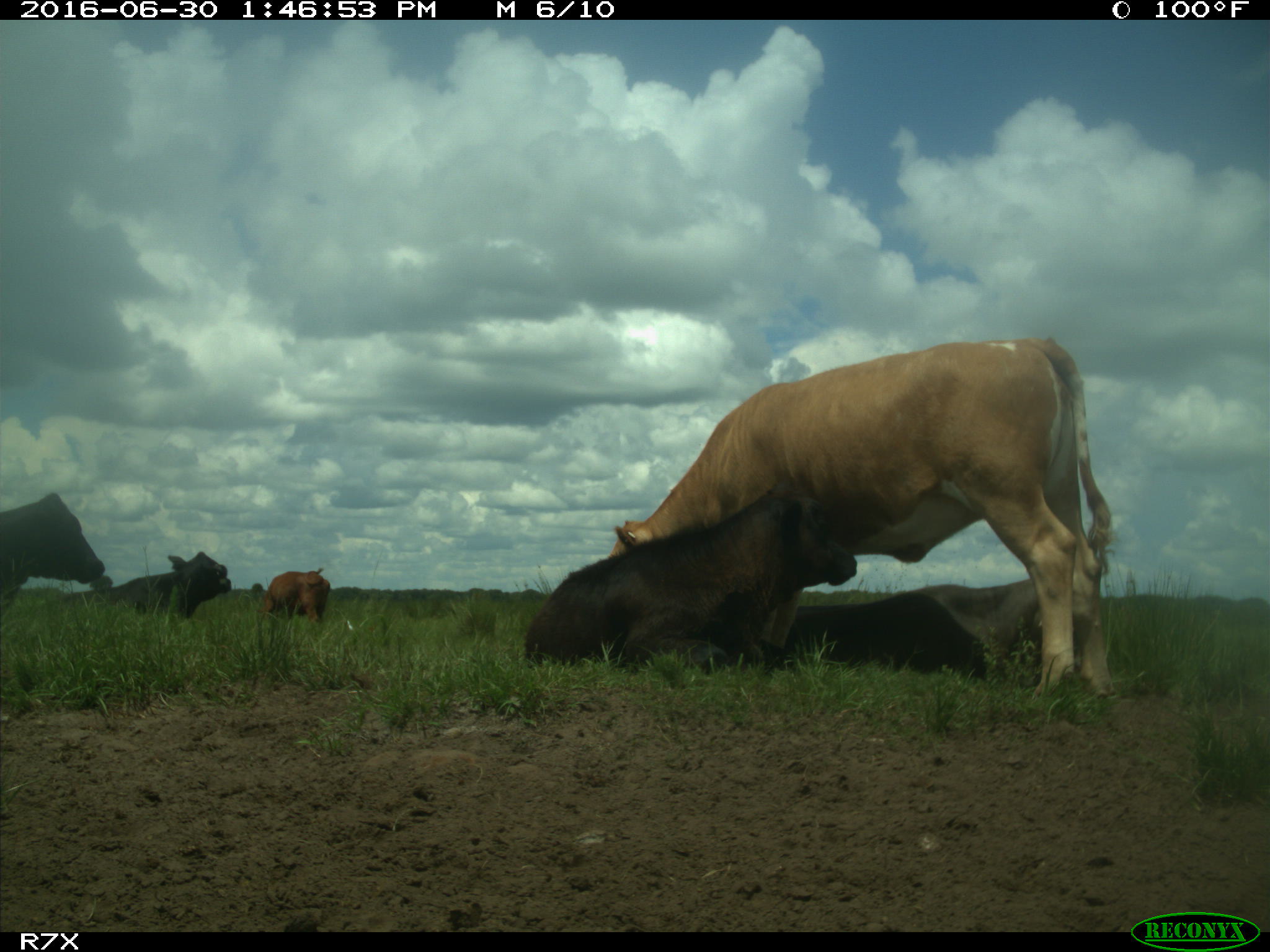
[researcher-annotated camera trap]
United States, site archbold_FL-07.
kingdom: Animalia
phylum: Chordata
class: Mammalia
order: Artiodactyla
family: Bovidae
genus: Bos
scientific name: Bos taurus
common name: domestic cow